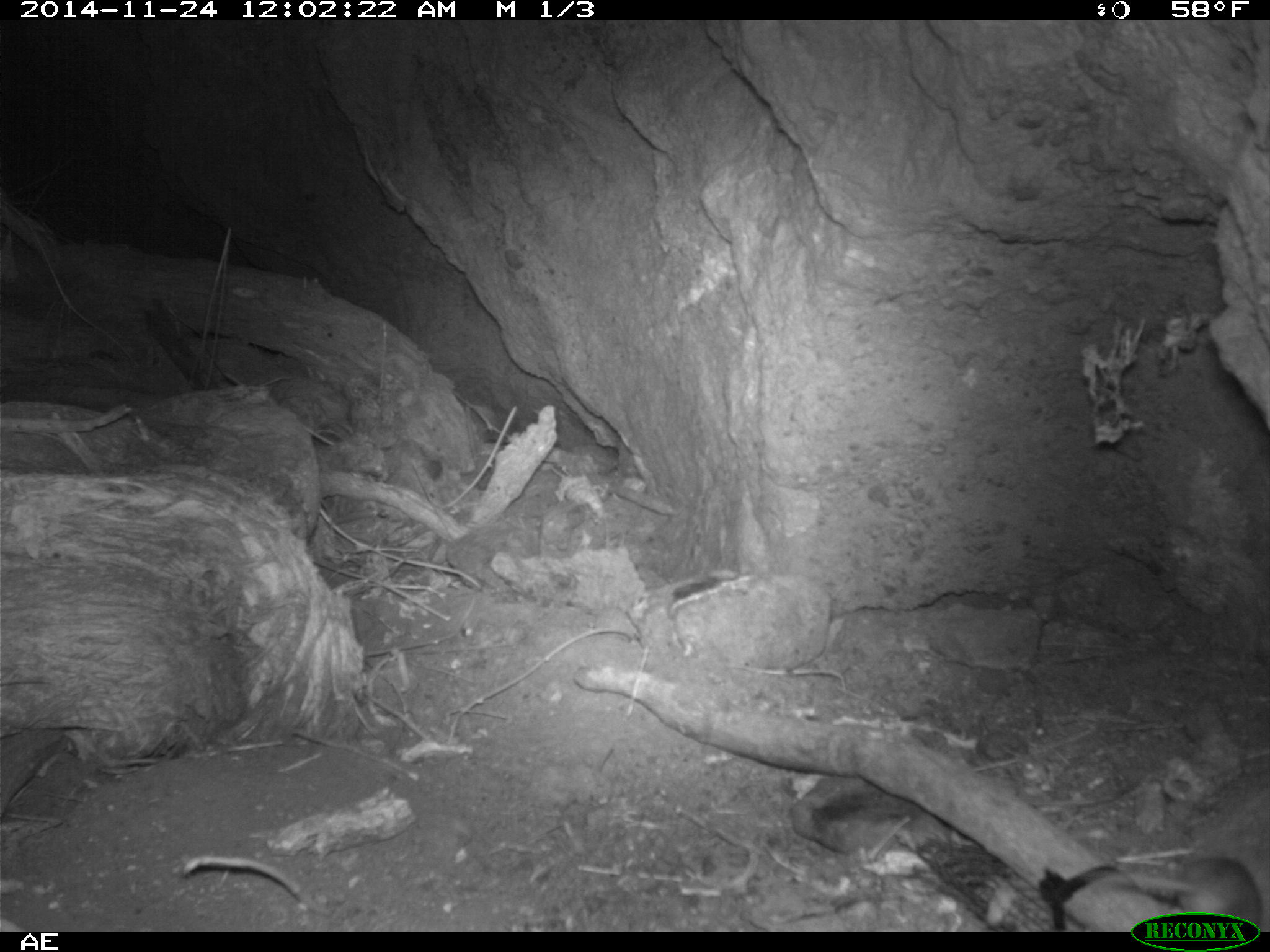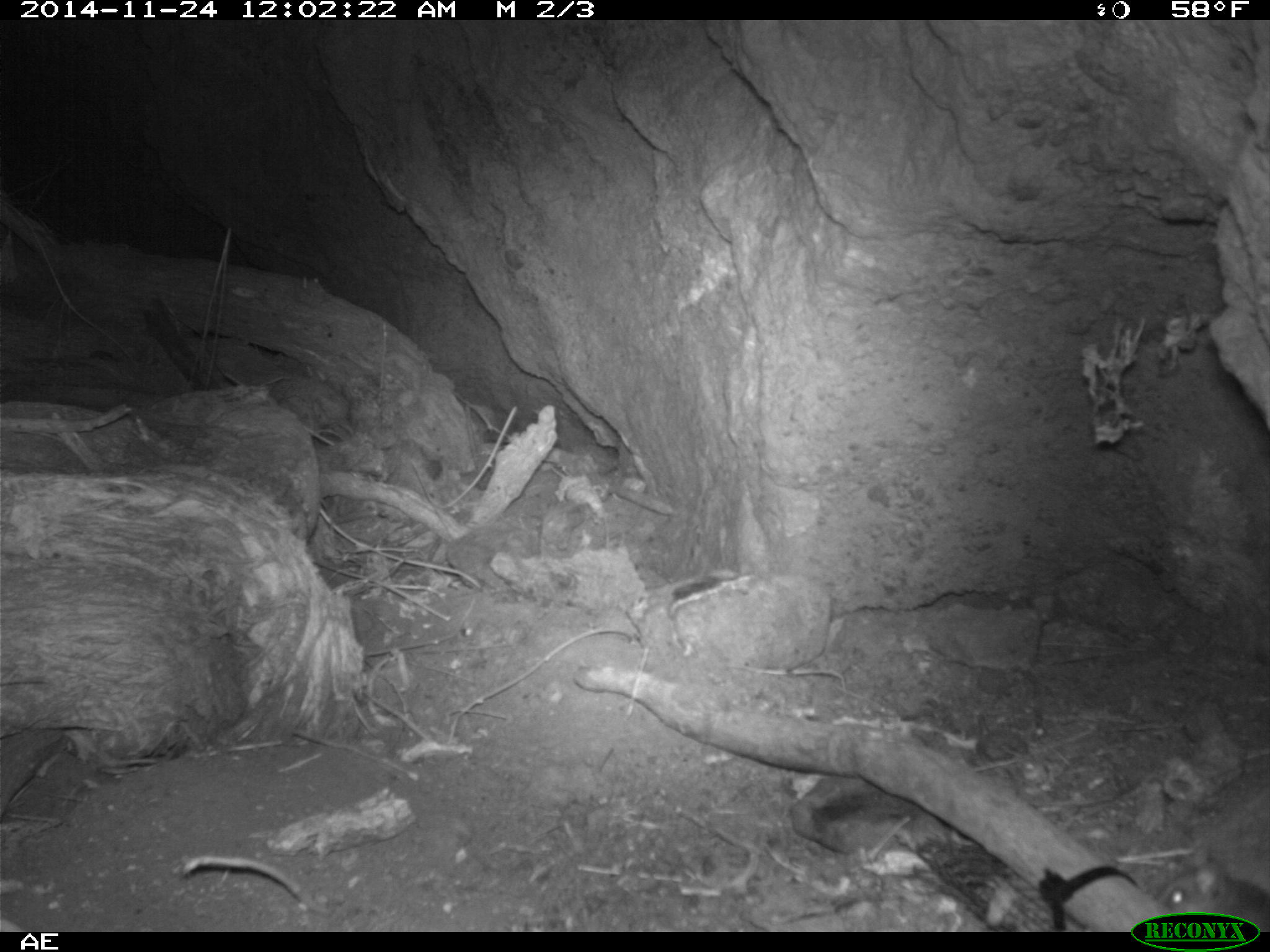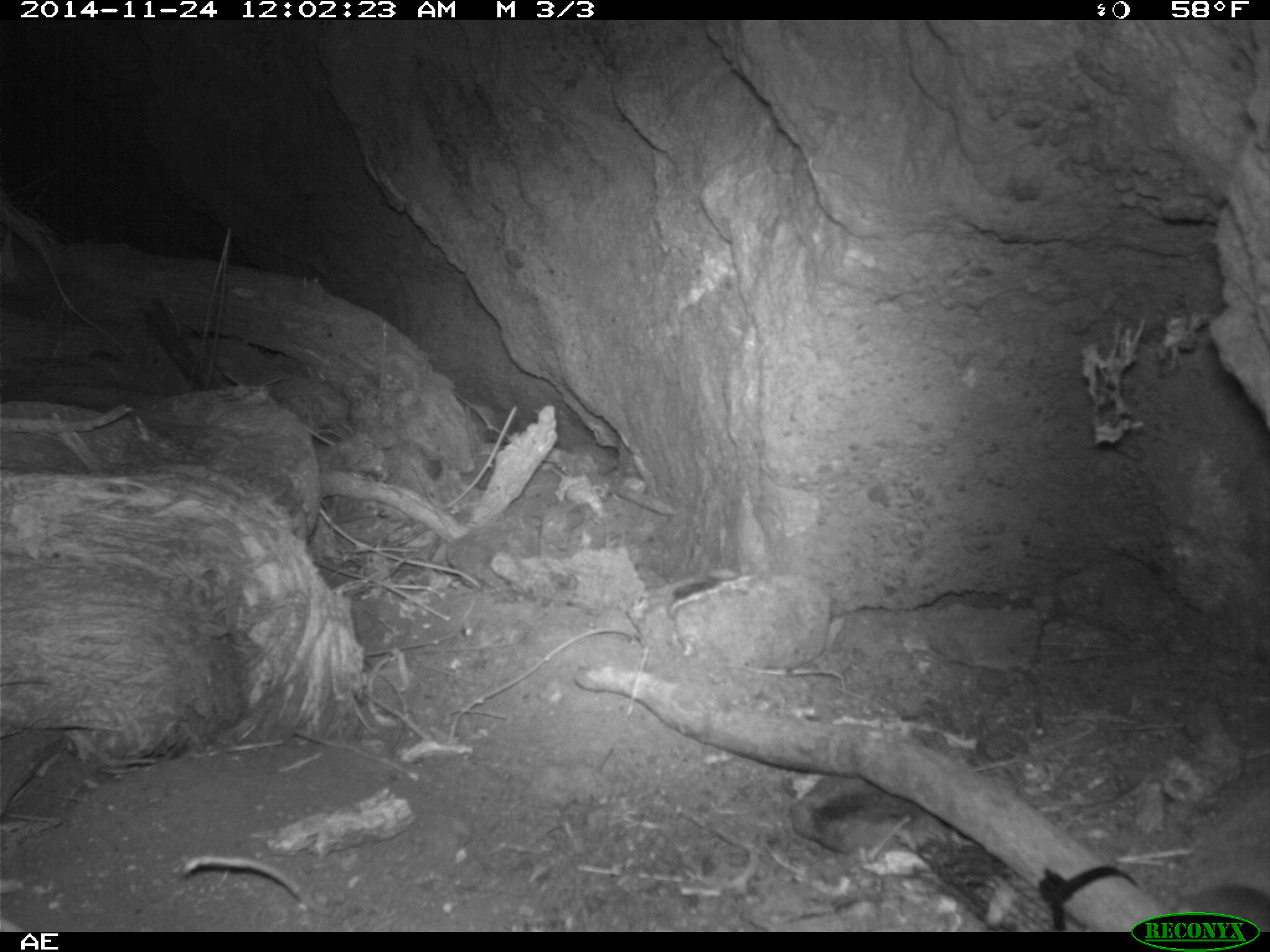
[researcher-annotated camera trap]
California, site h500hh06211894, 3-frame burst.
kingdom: Animalia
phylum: Chordata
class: Mammalia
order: Rodentia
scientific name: Rodentia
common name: rodent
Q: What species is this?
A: Rodent (Rodentia).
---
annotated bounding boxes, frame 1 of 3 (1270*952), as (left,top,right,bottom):
rodent: (1093,855,1261,932)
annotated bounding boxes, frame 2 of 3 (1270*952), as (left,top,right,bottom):
rodent: (1157,862,1269,932)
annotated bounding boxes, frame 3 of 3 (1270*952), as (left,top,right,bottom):
rodent: (1155,879,1269,932)